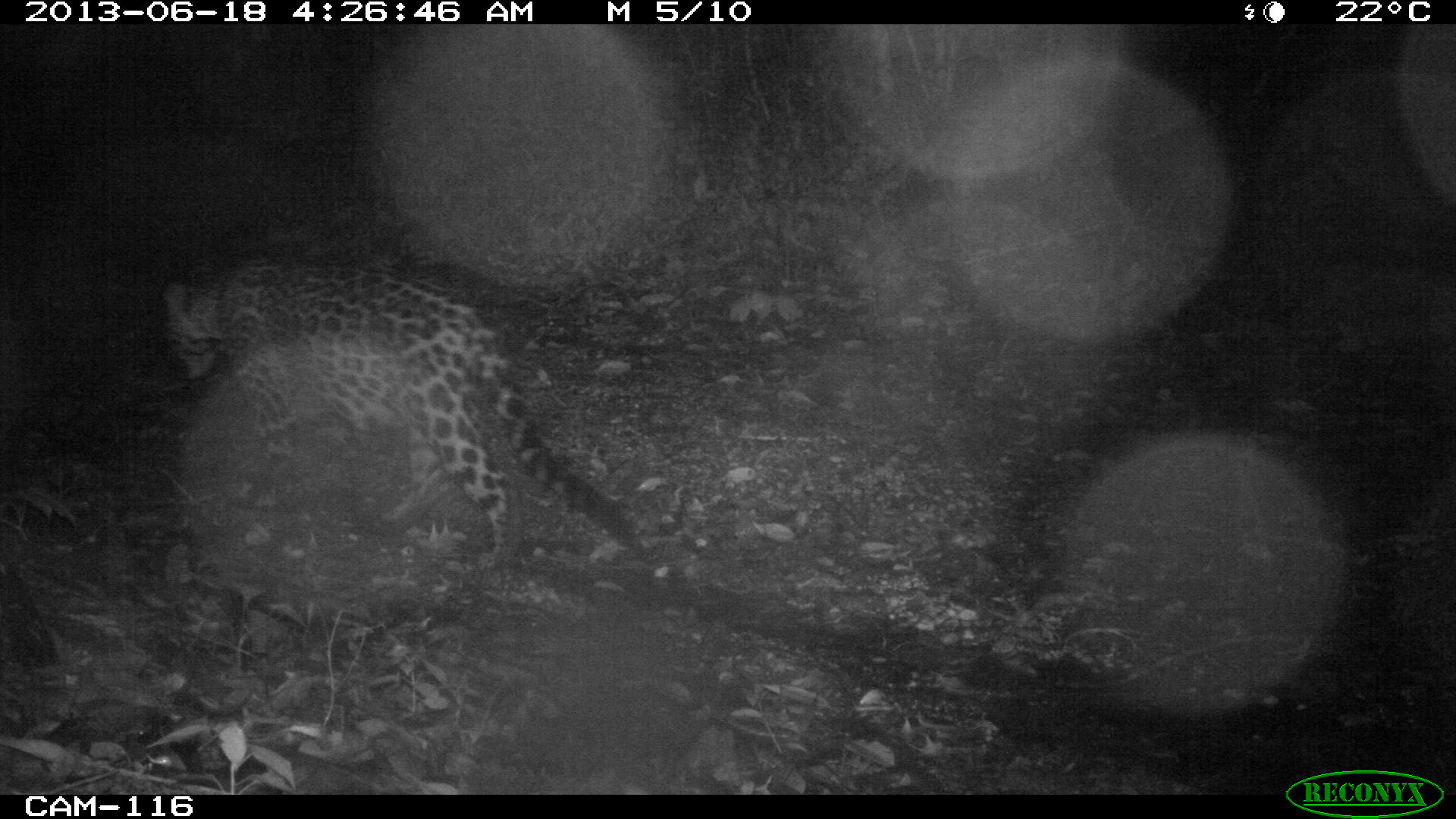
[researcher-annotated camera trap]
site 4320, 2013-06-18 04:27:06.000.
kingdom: Animalia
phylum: Chordata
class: Mammalia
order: Carnivora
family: Felidae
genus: Panthera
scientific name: Panthera onca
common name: jaguar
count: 1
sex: female